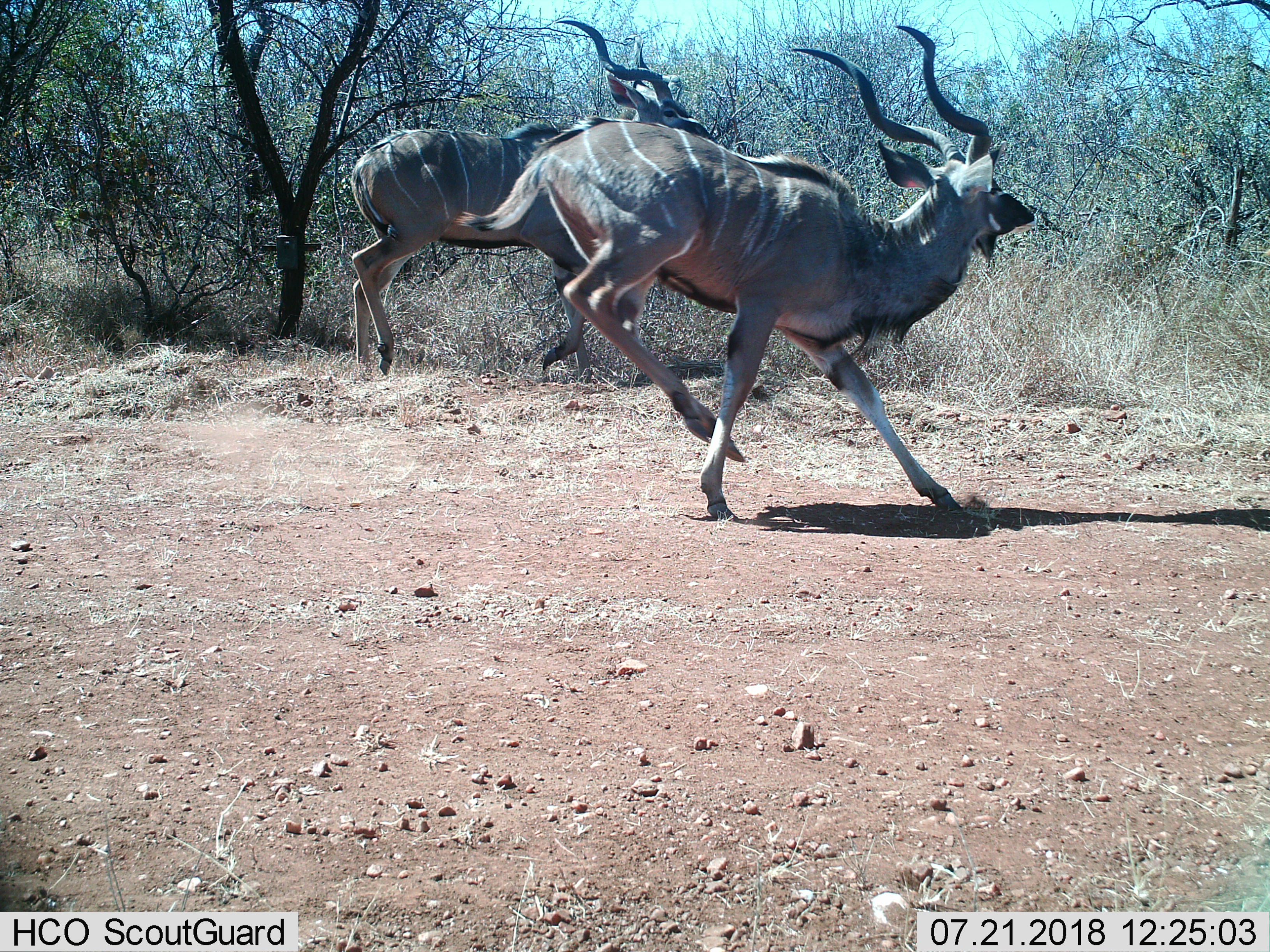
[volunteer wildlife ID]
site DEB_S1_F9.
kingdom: Animalia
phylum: Chordata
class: Mammalia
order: Artiodactyla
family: Bovidae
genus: Tragelaphus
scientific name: Tragelaphus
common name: kudu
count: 2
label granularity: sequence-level